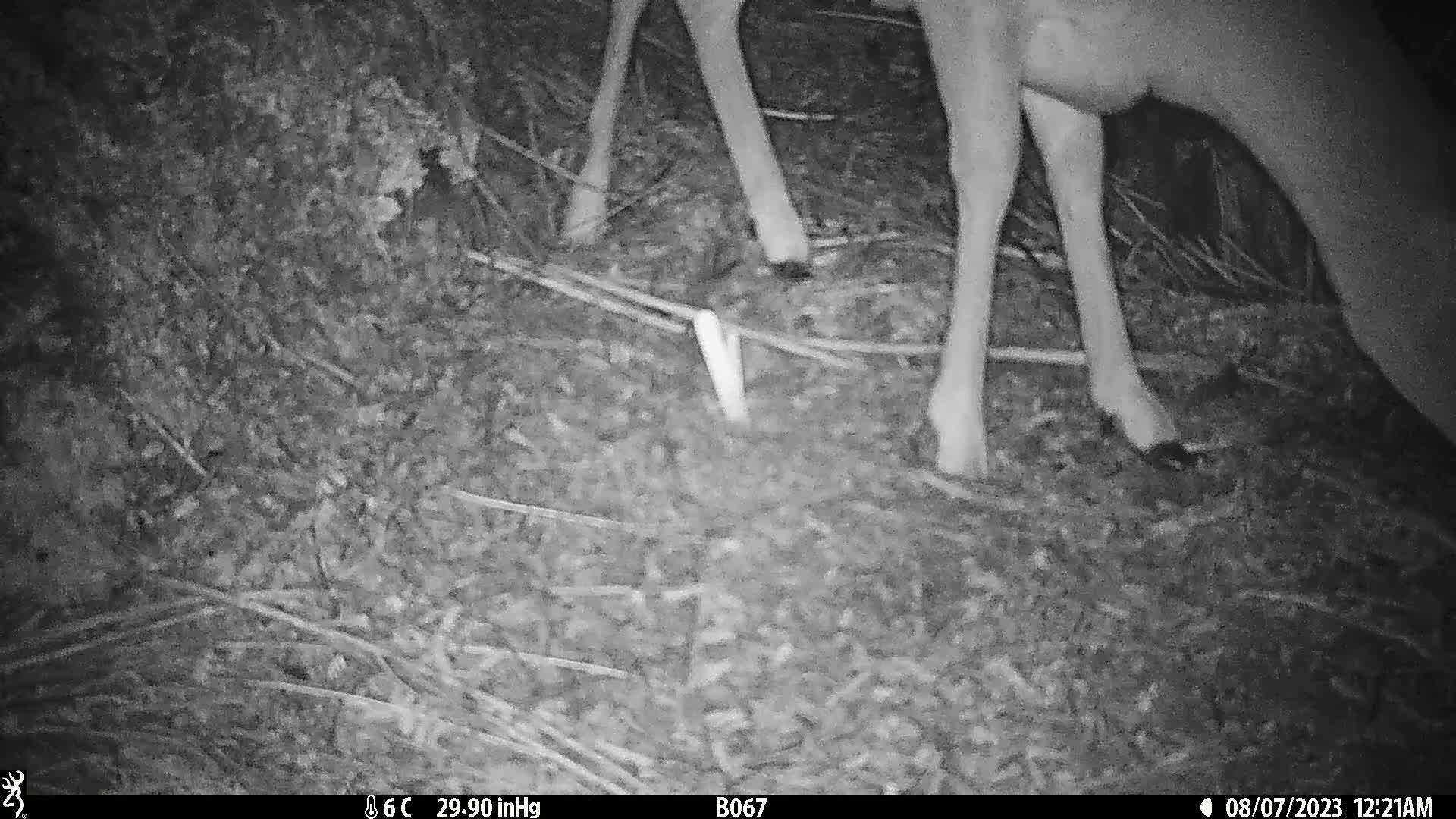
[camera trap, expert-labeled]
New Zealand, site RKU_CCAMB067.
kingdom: Animalia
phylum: Chordata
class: Mammalia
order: Artiodactyla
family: Cervidae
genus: Odocoileus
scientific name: Odocoileus virginianus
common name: white-tailed deer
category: white tailed deer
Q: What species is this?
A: White tailed deer (white-tailed deer) (Odocoileus virginianus).